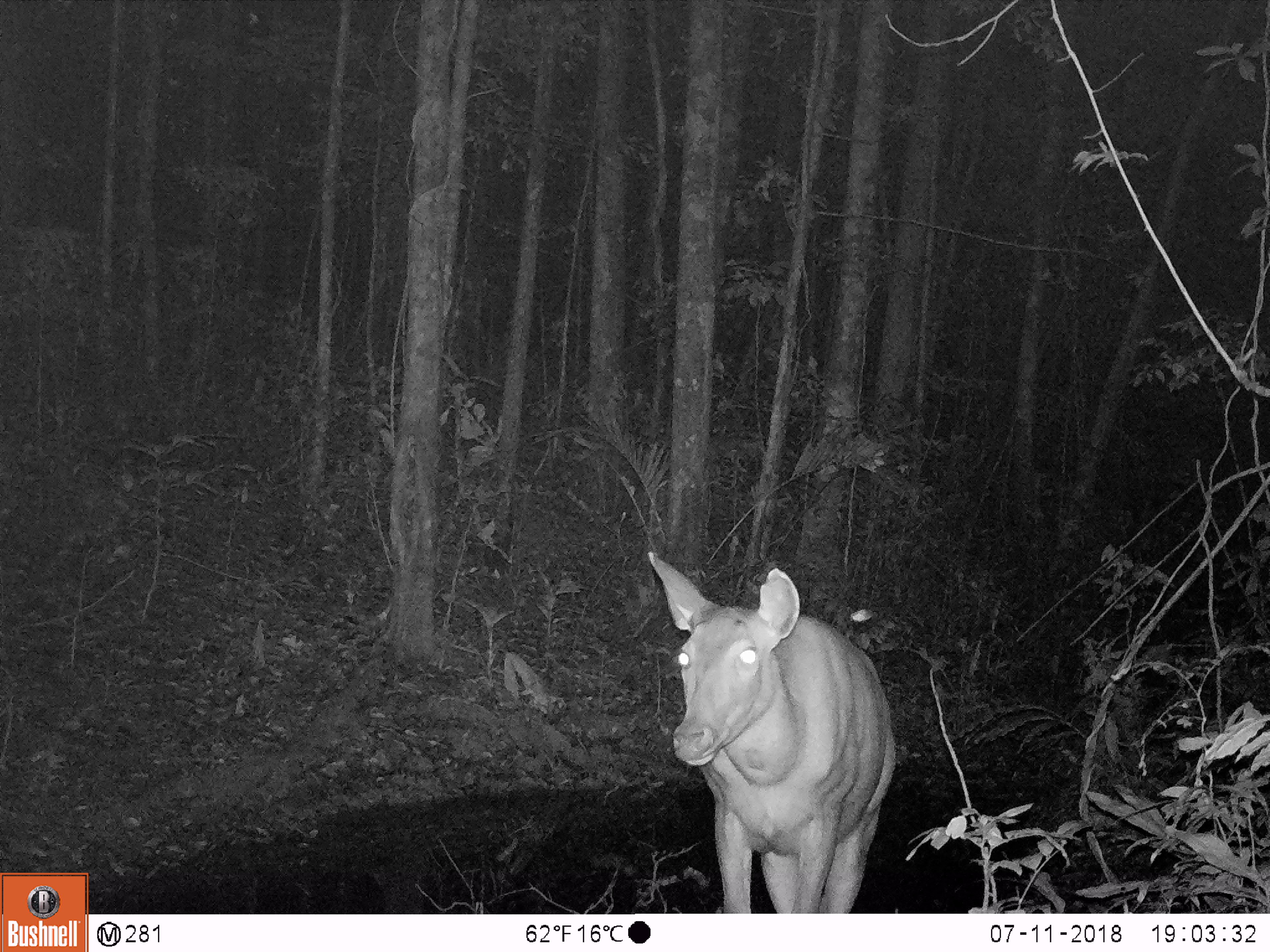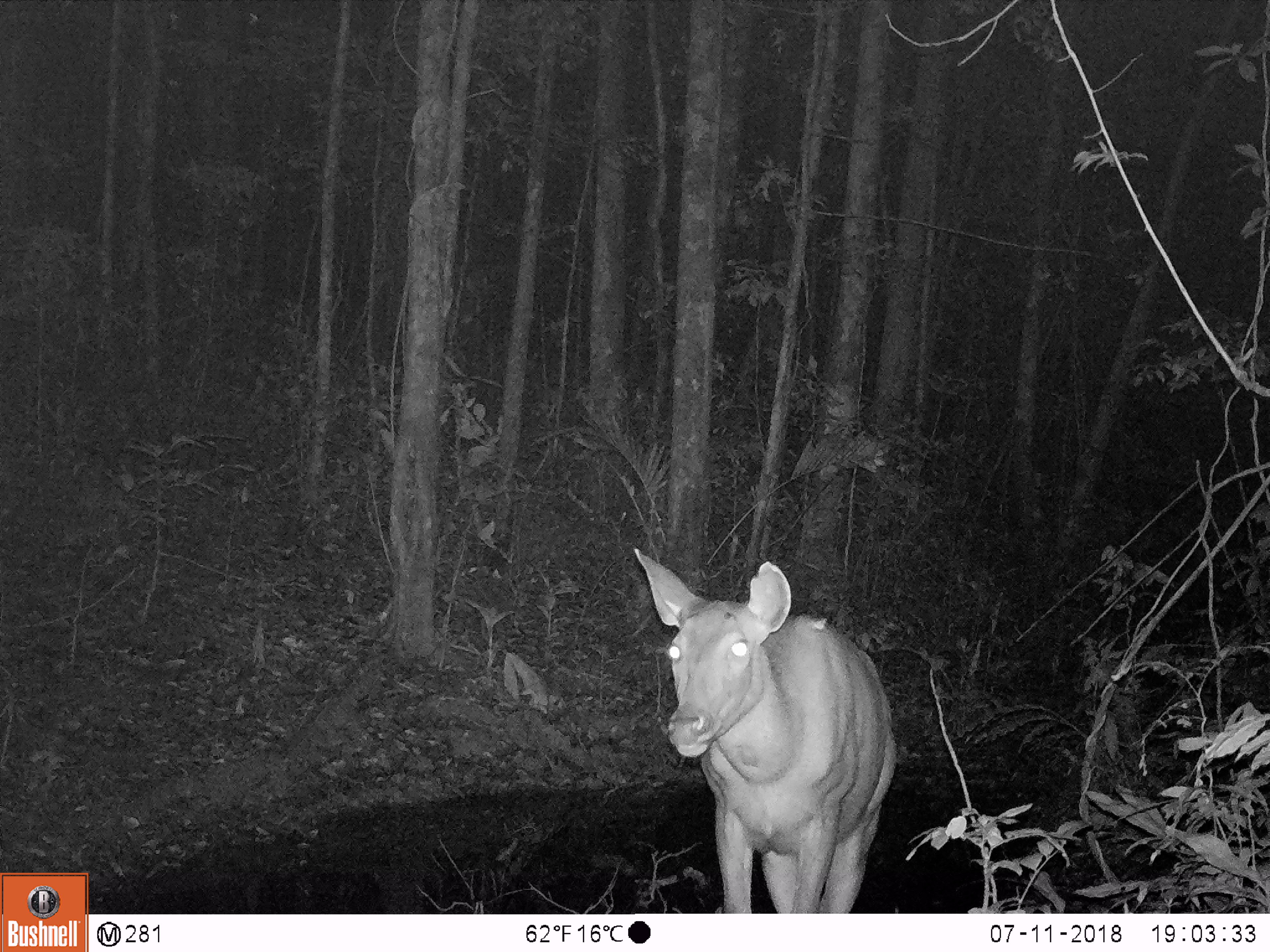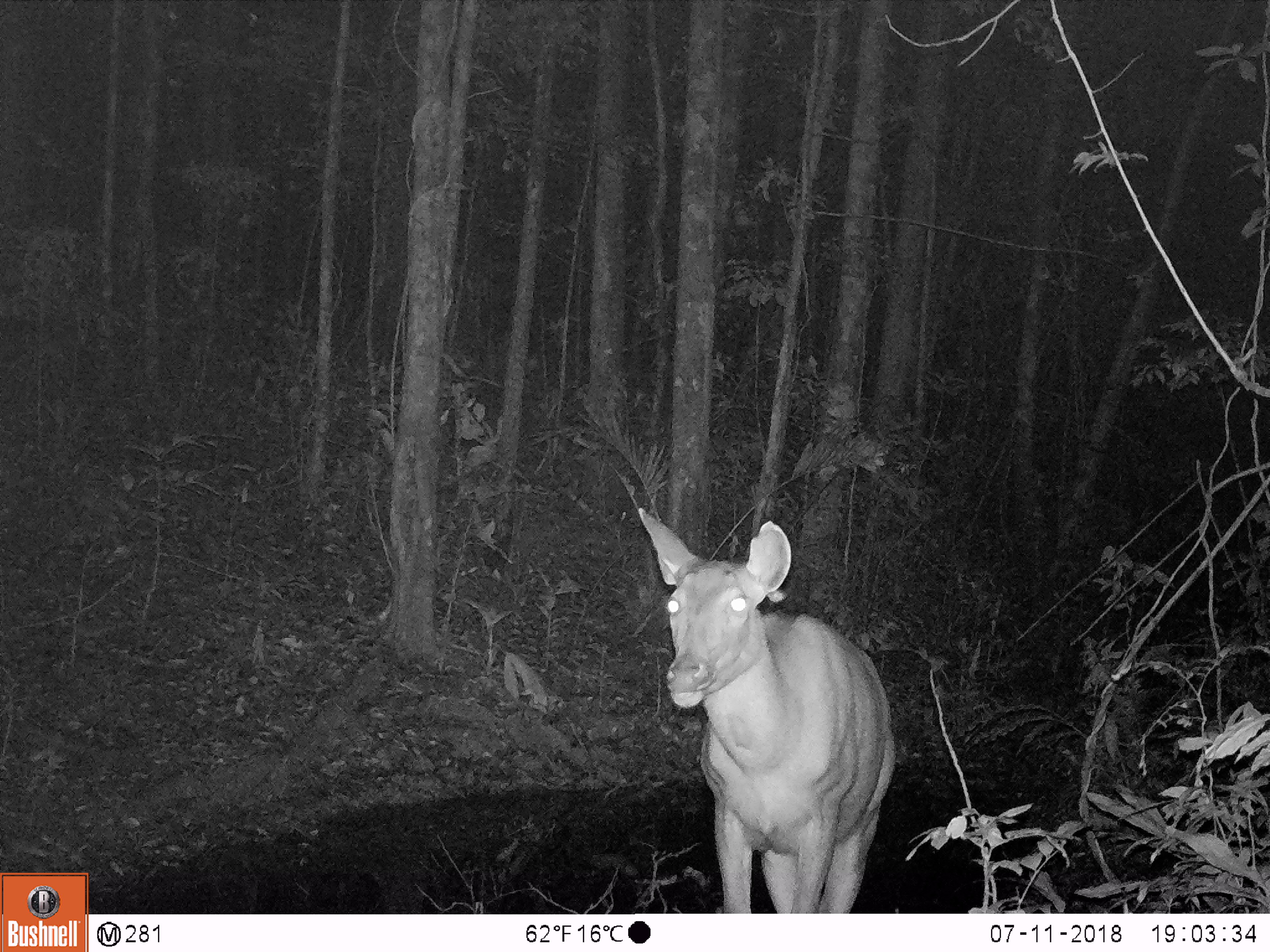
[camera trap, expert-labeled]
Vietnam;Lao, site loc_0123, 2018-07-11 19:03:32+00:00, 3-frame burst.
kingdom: Animalia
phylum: Chordata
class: Mammalia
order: Artiodactyla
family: Cervidae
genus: Rusa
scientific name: Rusa unicolor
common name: sambar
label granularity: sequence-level